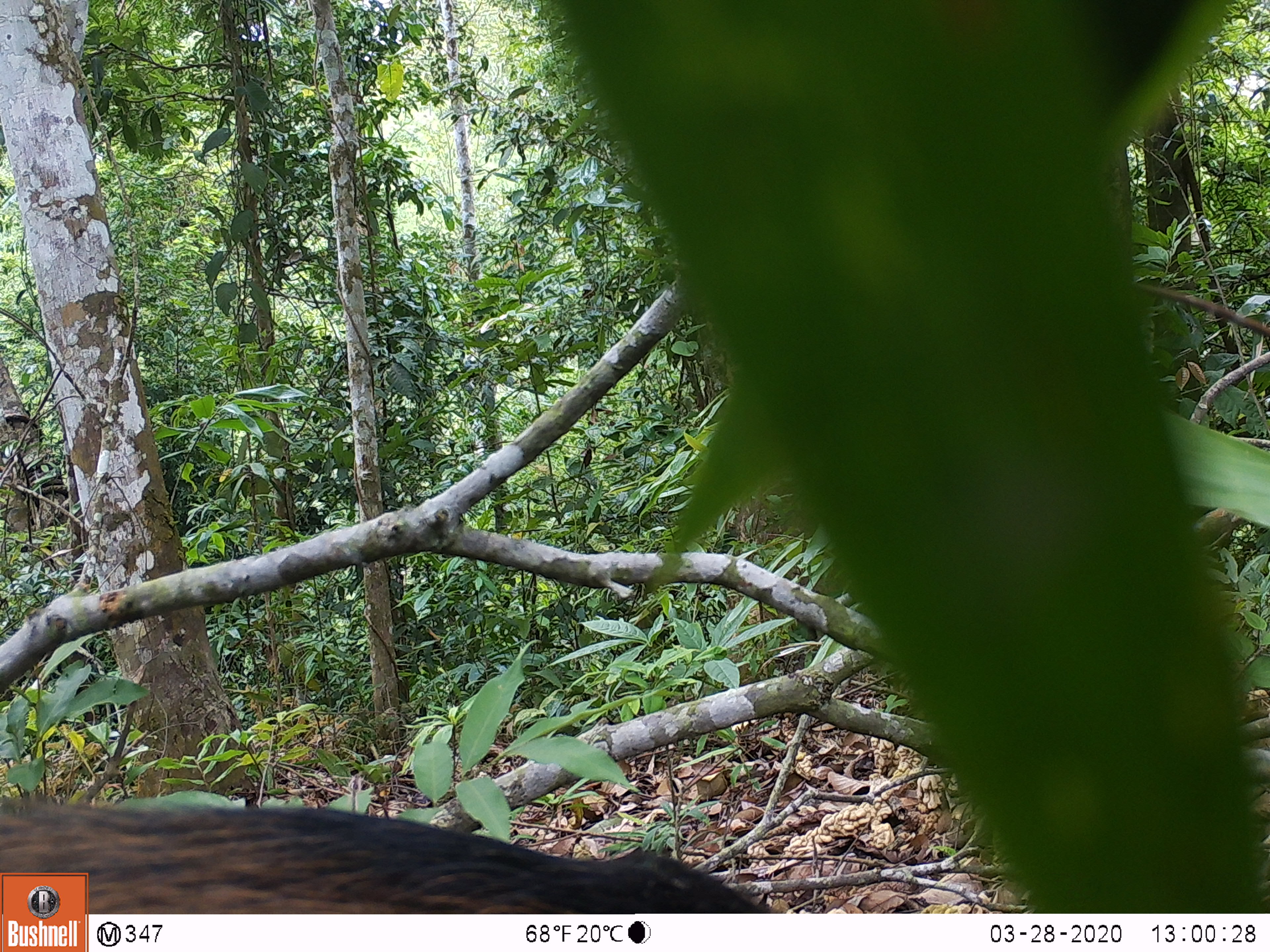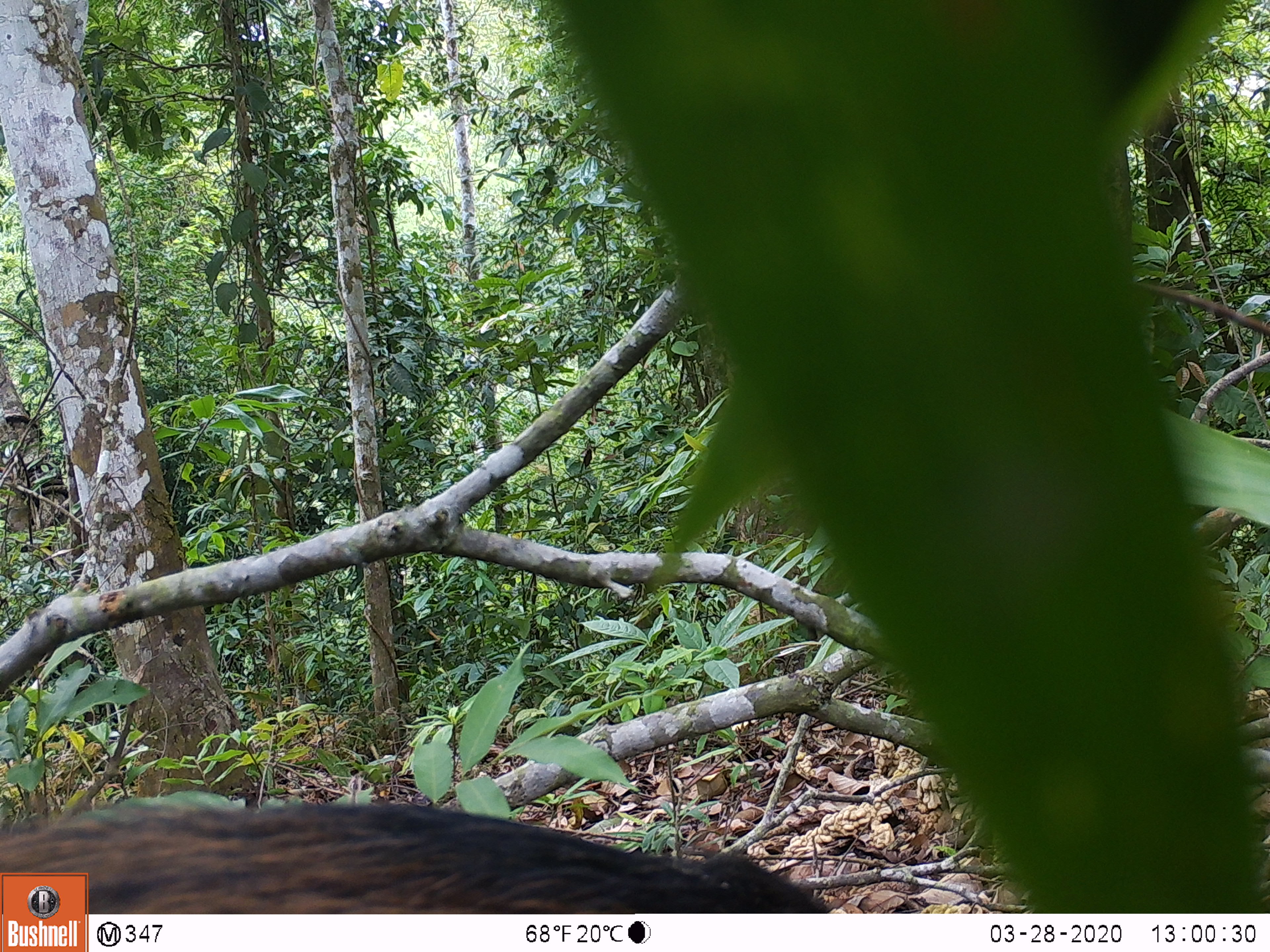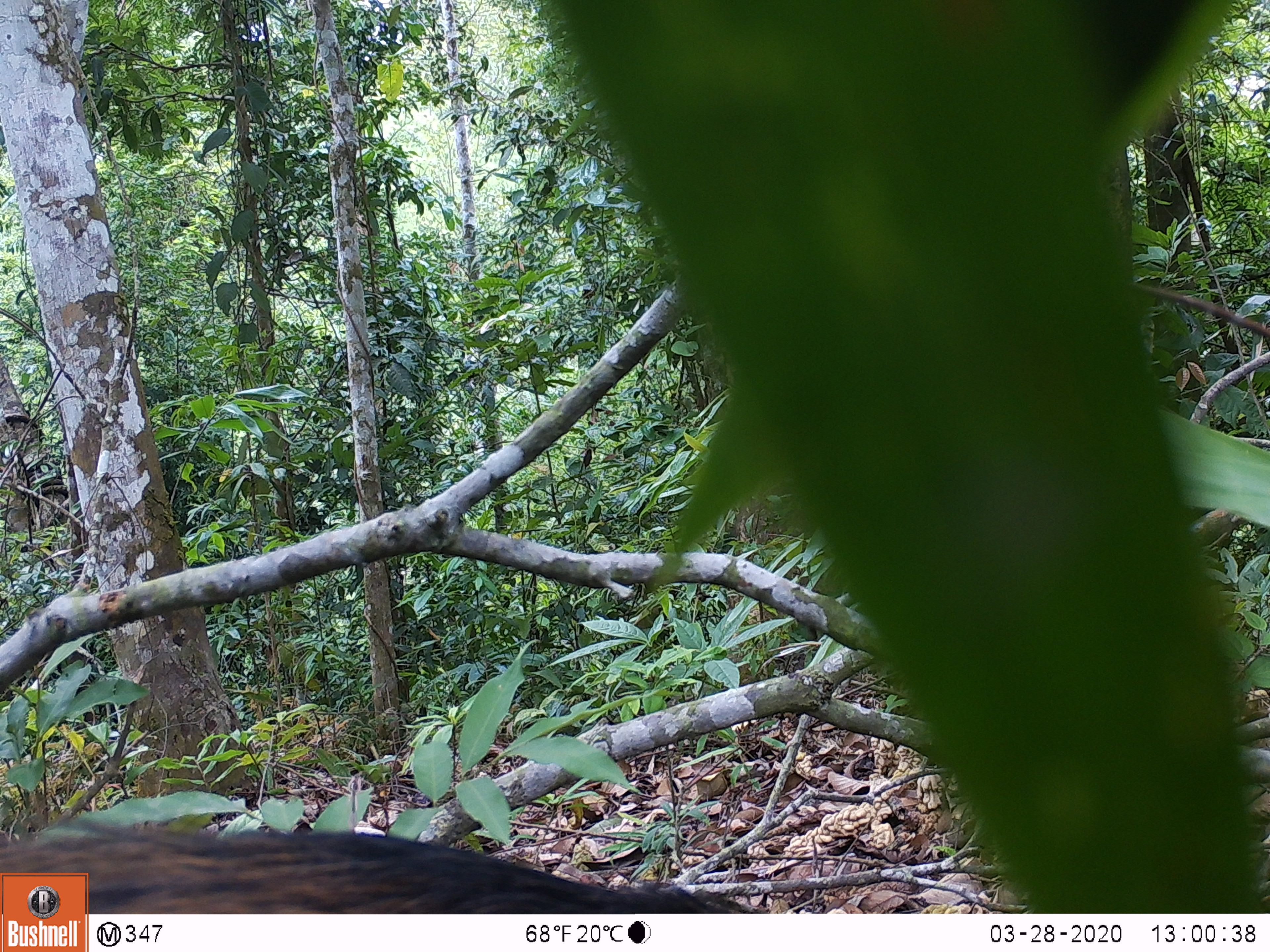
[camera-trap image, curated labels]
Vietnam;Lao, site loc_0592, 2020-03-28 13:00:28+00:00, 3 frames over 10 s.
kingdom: Animalia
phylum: Chordata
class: Mammalia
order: Artiodactyla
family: Suidae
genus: Sus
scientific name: Sus scrofa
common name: eurasian wild pig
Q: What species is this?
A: Eurasian wild pig (Sus scrofa).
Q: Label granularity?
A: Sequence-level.